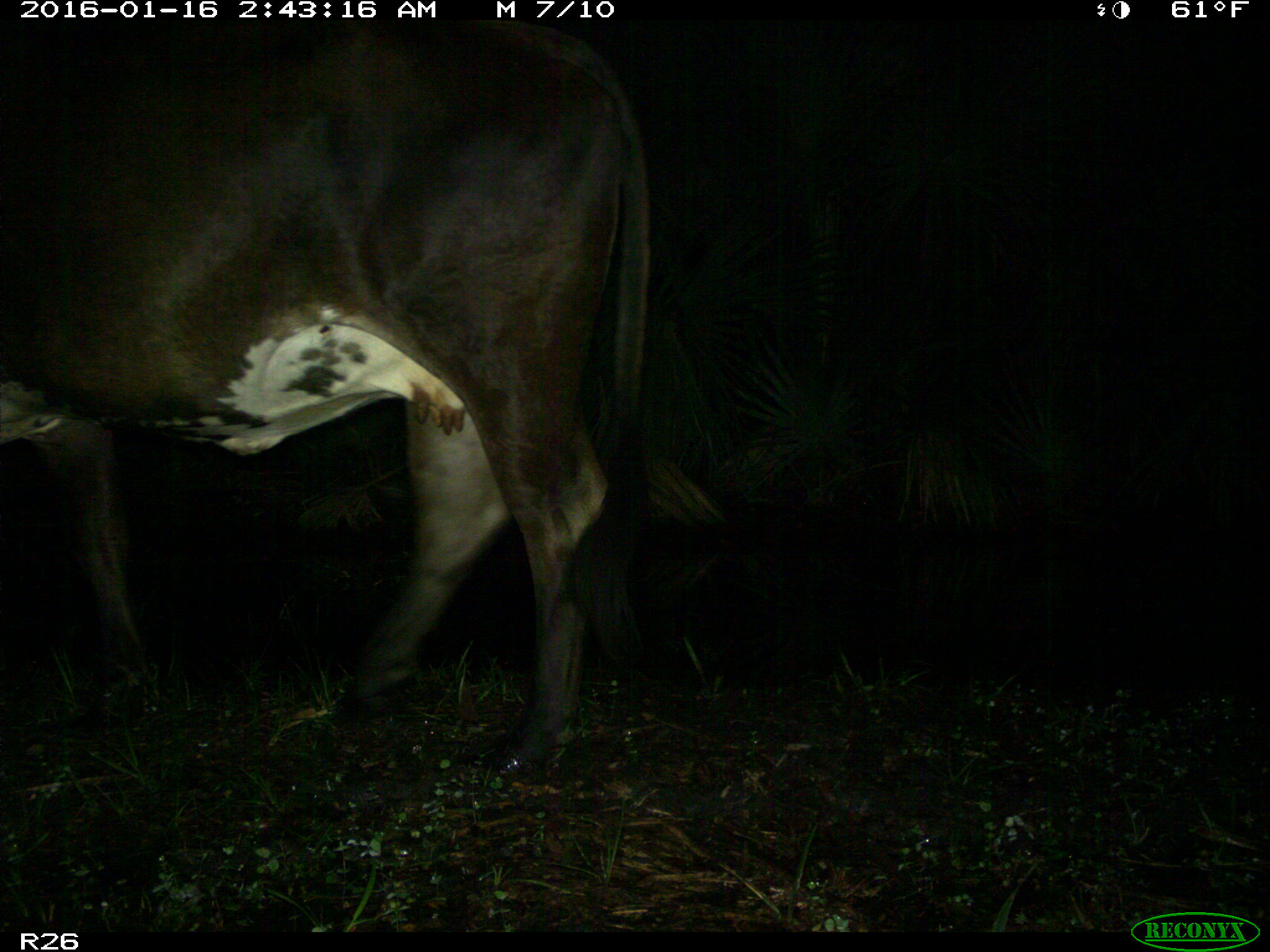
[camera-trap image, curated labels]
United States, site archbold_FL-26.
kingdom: Animalia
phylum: Chordata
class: Mammalia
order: Artiodactyla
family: Bovidae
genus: Bos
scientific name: Bos taurus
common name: domestic cow